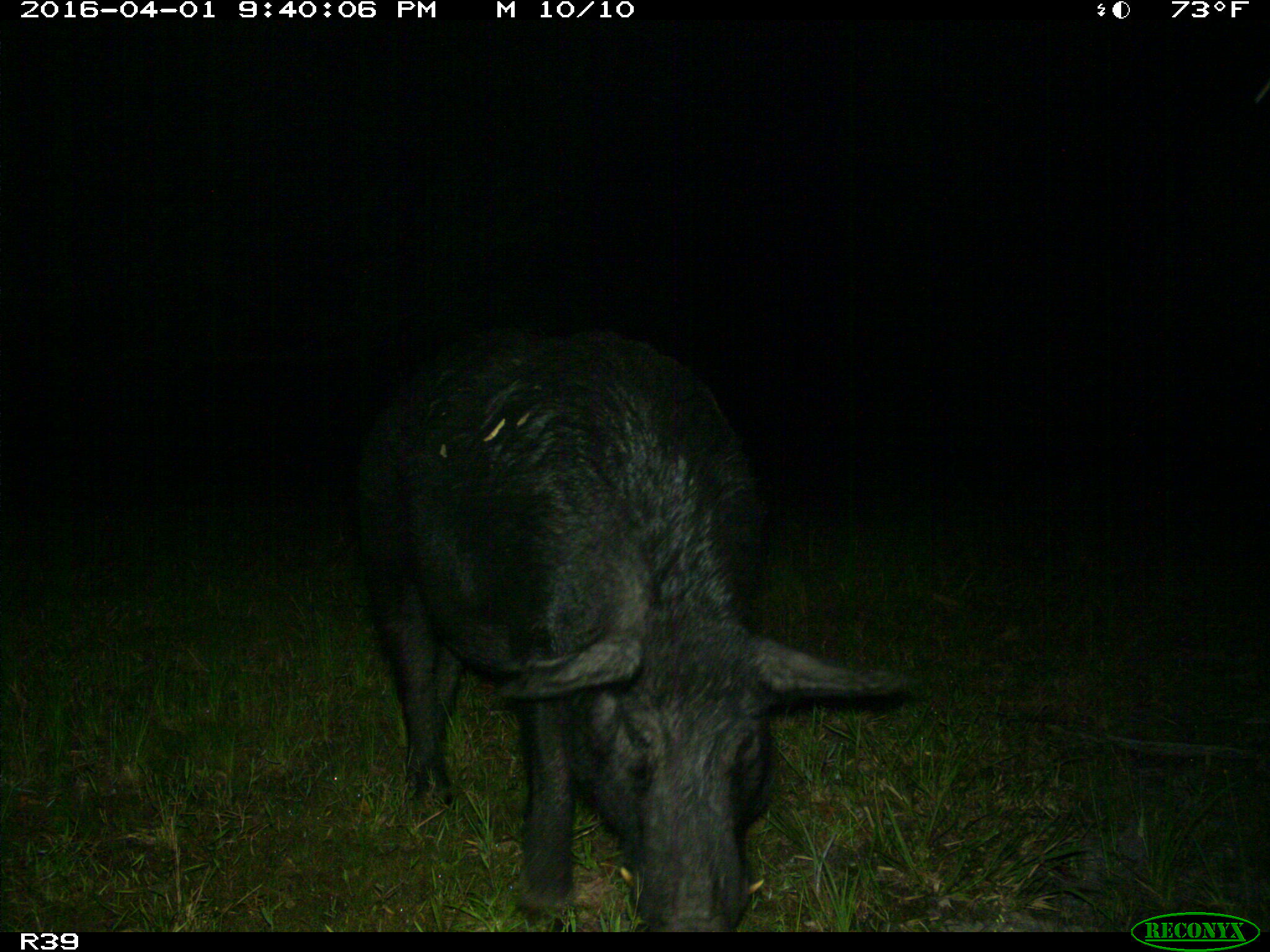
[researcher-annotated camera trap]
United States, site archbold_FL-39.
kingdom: Animalia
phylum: Chordata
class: Mammalia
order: Artiodactyla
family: Suidae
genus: Sus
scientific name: Sus scrofa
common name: wild boar